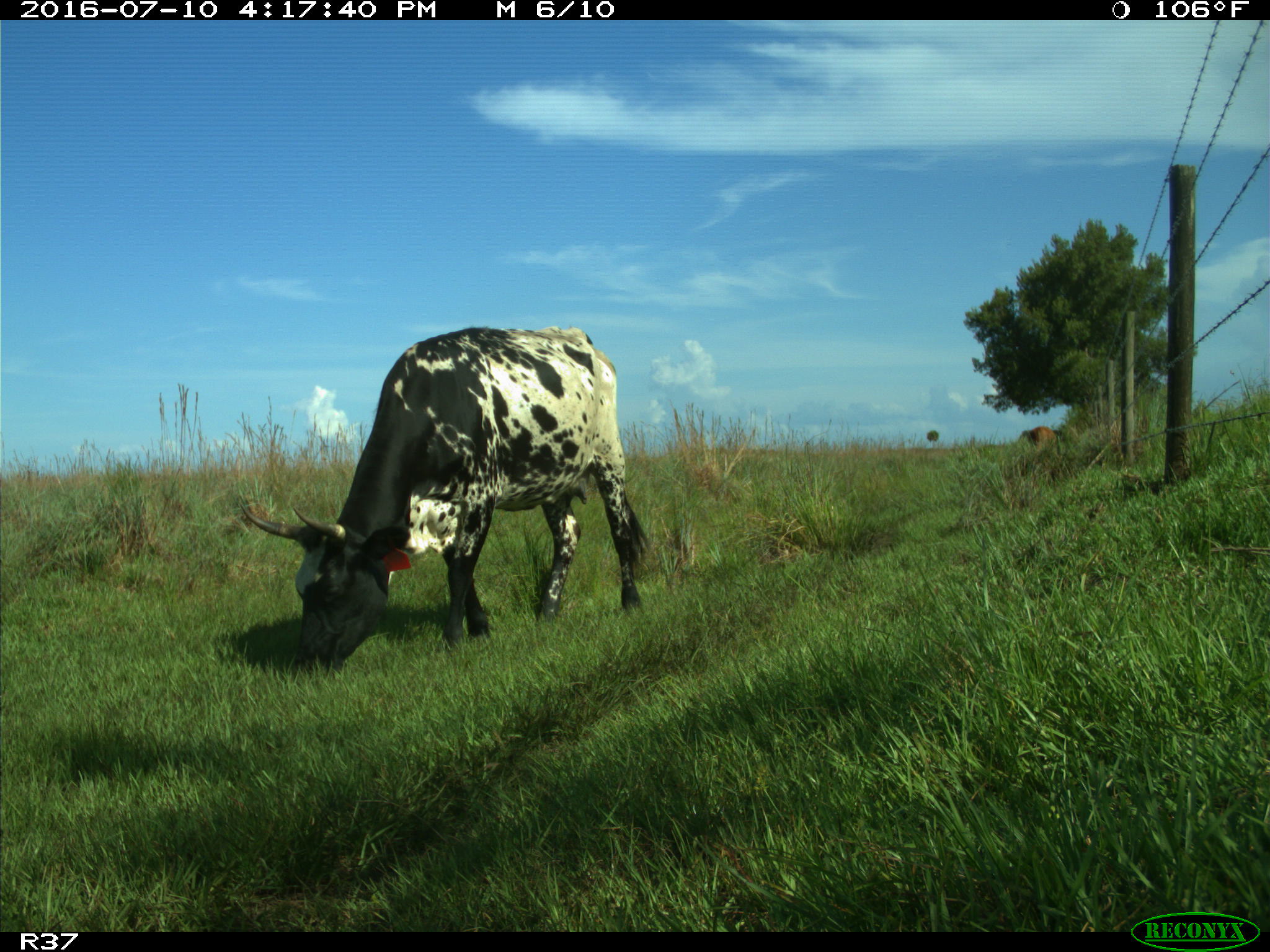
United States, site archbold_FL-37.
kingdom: Animalia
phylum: Chordata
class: Mammalia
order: Artiodactyla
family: Bovidae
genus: Bos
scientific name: Bos taurus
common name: domestic cow